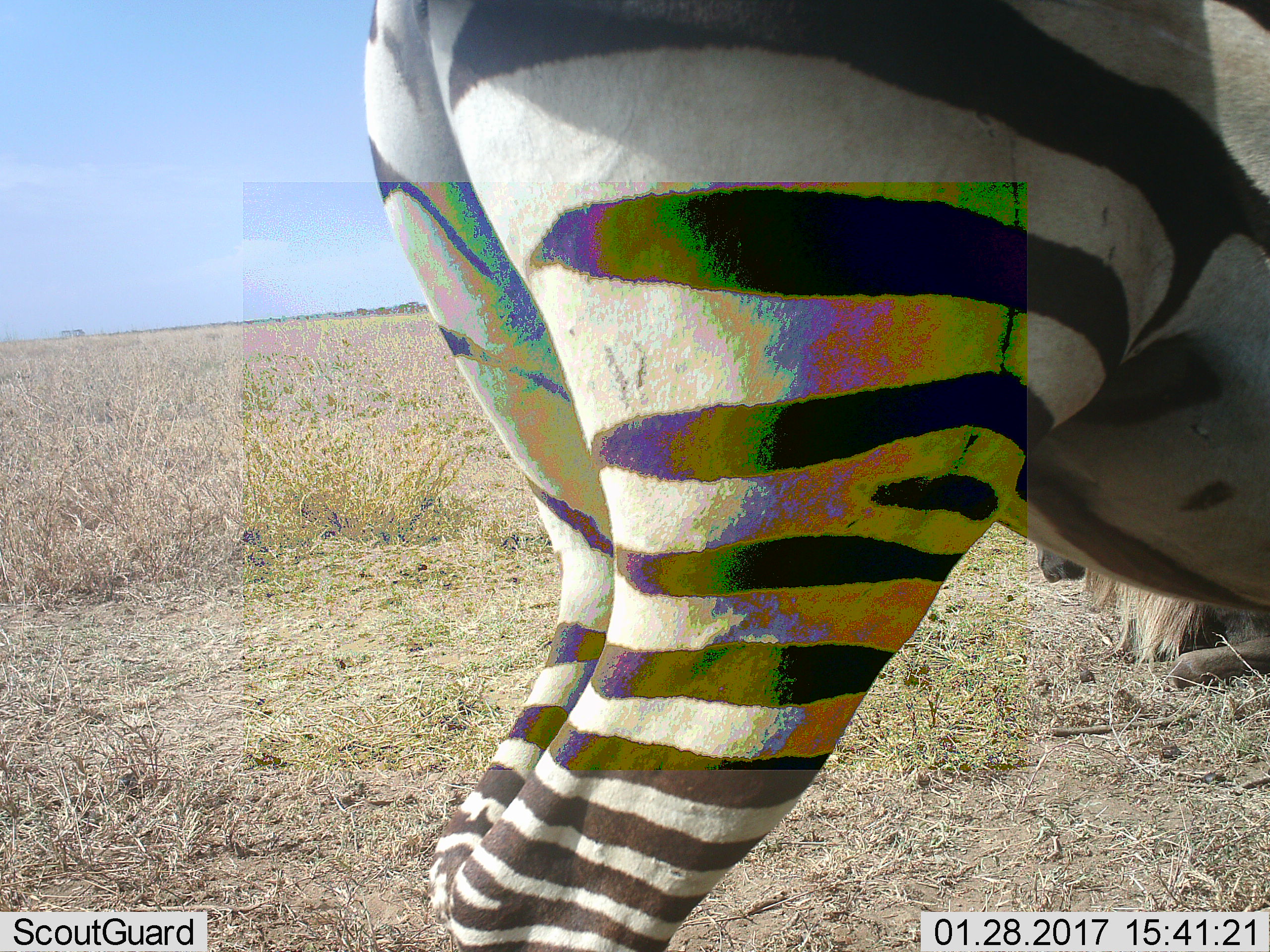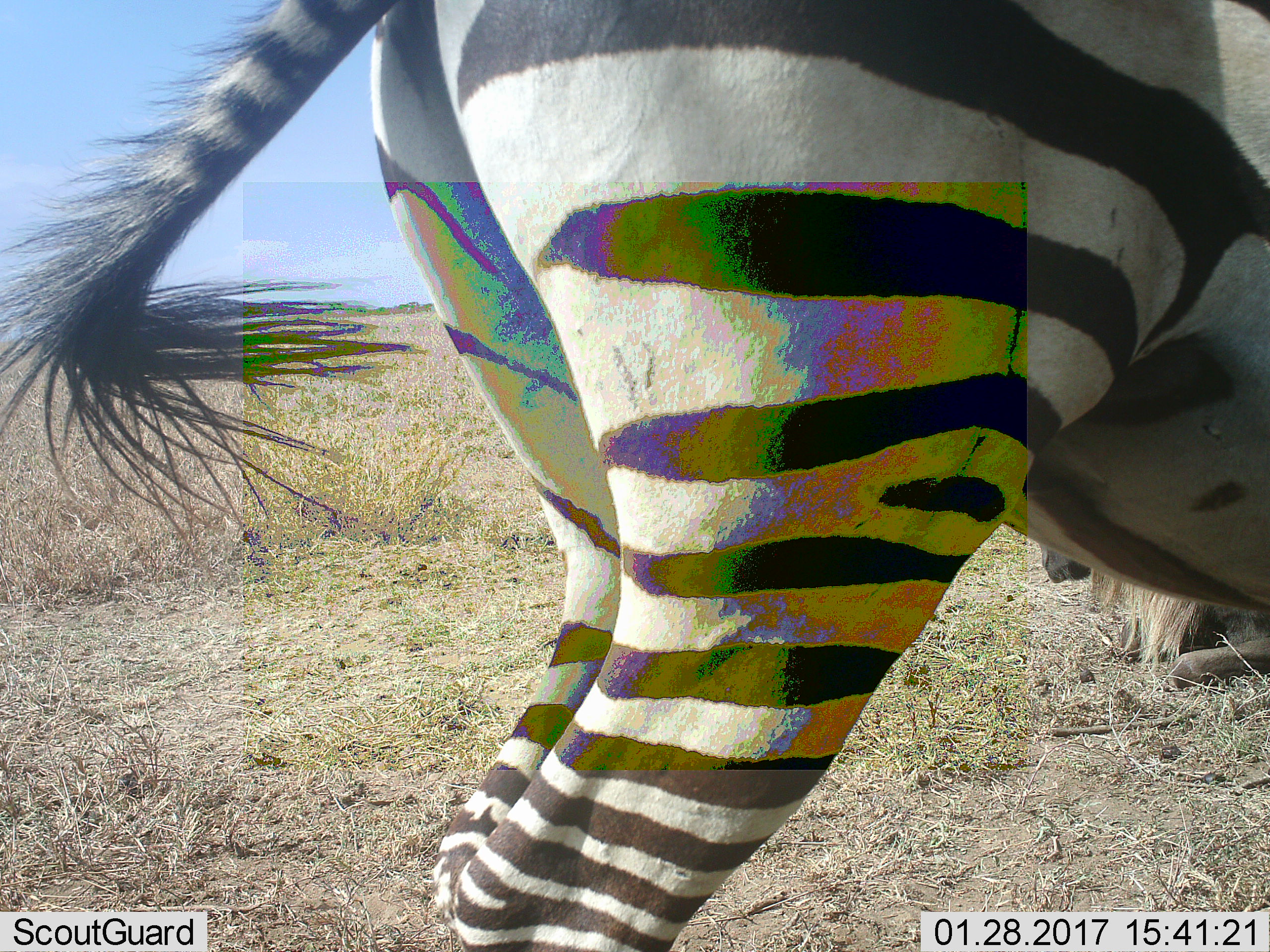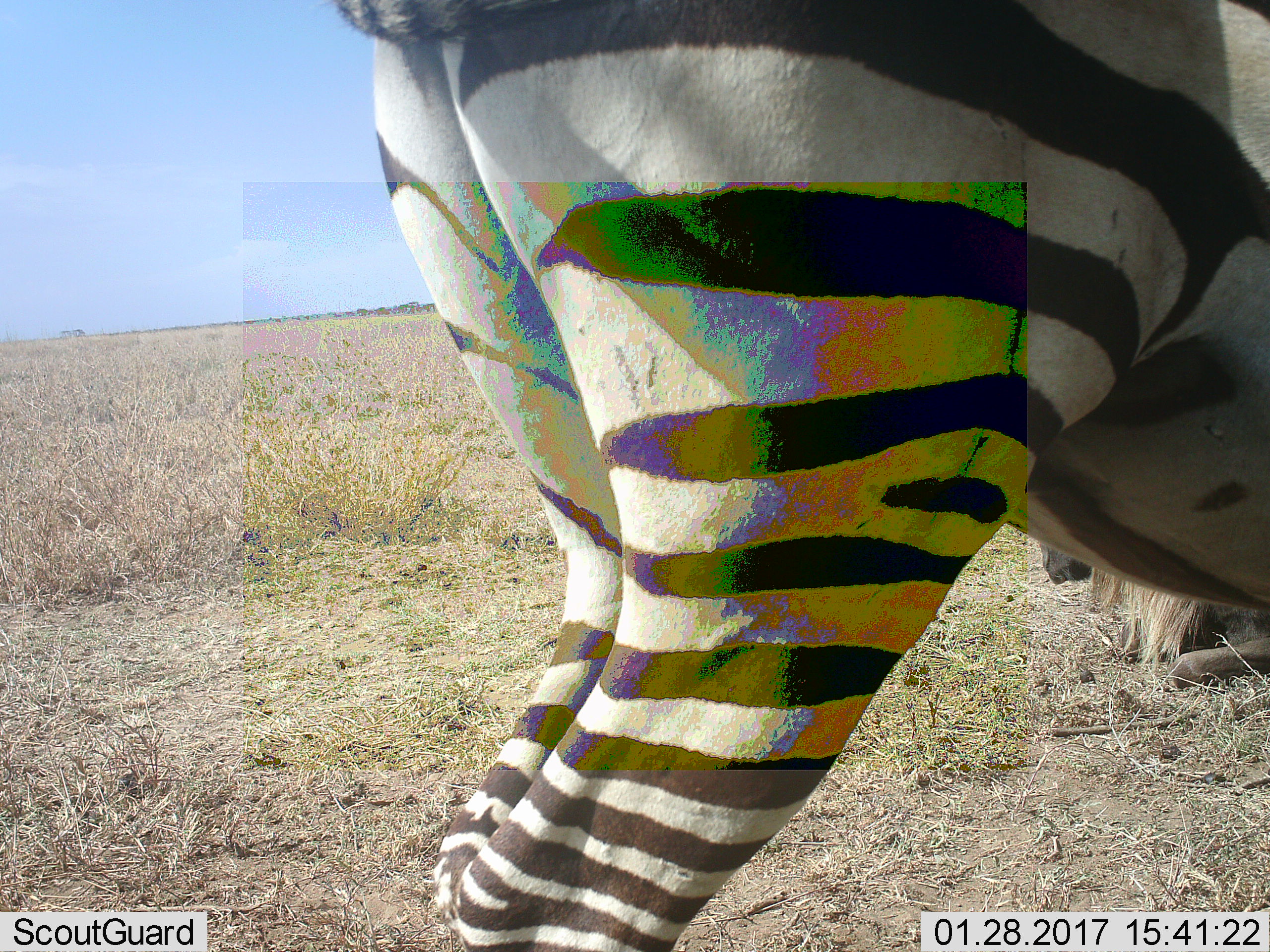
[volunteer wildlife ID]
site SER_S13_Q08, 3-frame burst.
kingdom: Animalia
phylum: Chordata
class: Mammalia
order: Perissodactyla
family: Equidae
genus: Equus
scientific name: Equus quagga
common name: plains zebra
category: zebraplains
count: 1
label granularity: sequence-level